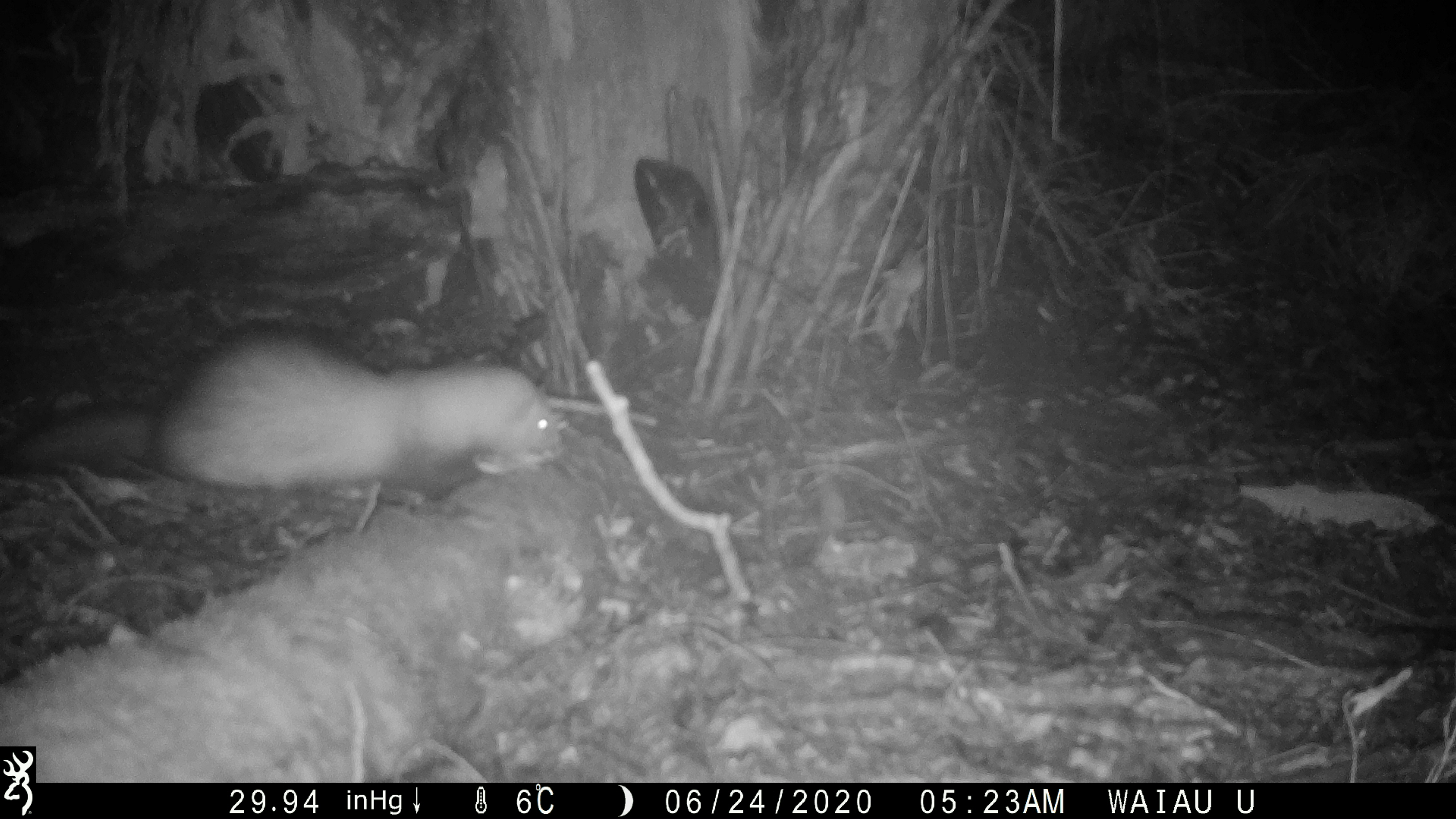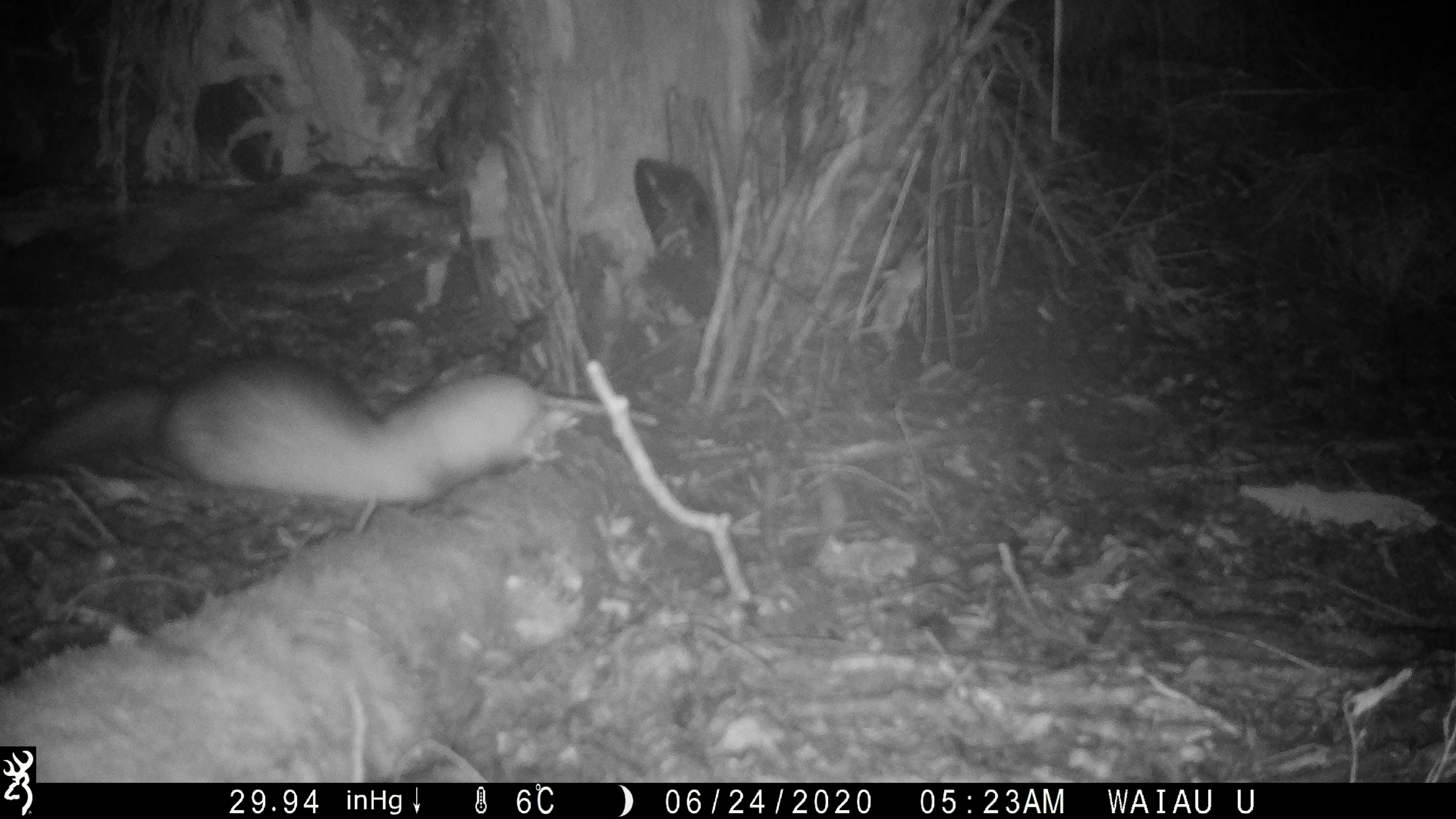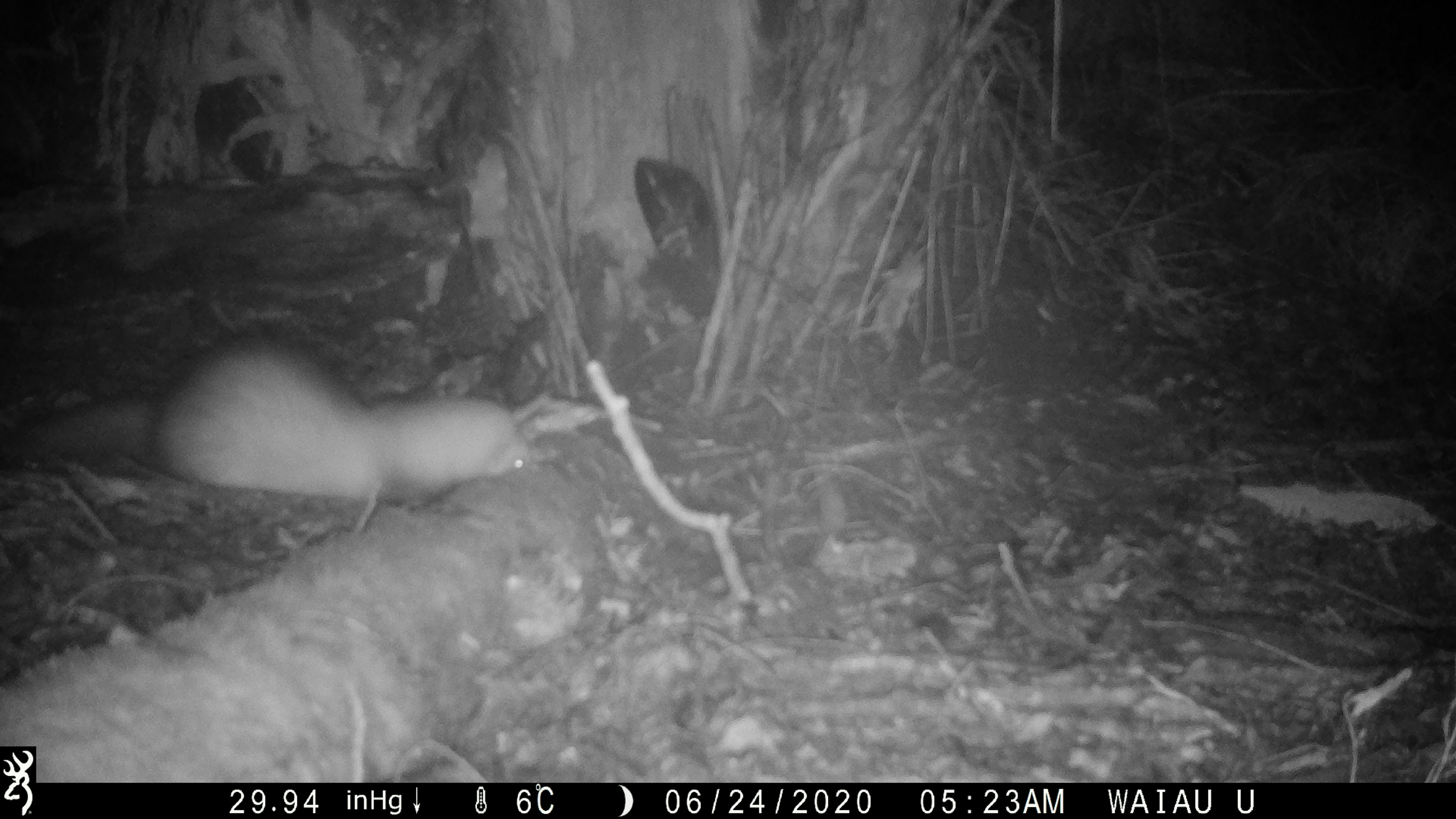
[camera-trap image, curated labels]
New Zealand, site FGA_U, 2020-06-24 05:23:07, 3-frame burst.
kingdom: Animalia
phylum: Chordata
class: Mammalia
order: Carnivora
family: Mustelidae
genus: Mustela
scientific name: Mustela furo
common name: ferret